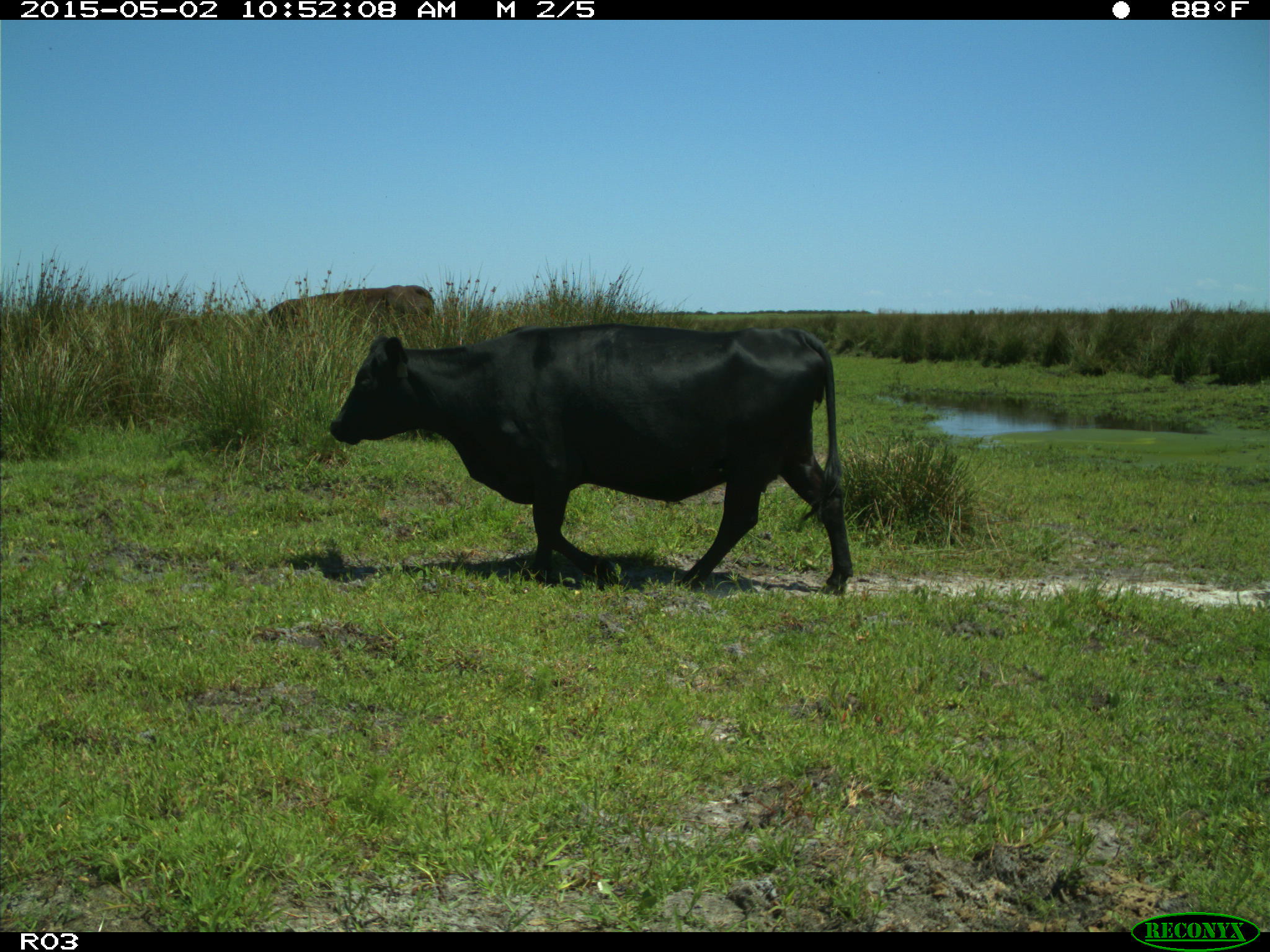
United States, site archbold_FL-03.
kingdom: Animalia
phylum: Chordata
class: Mammalia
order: Artiodactyla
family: Bovidae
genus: Bos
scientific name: Bos taurus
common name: domestic cow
Bos taurus (domestic cow).